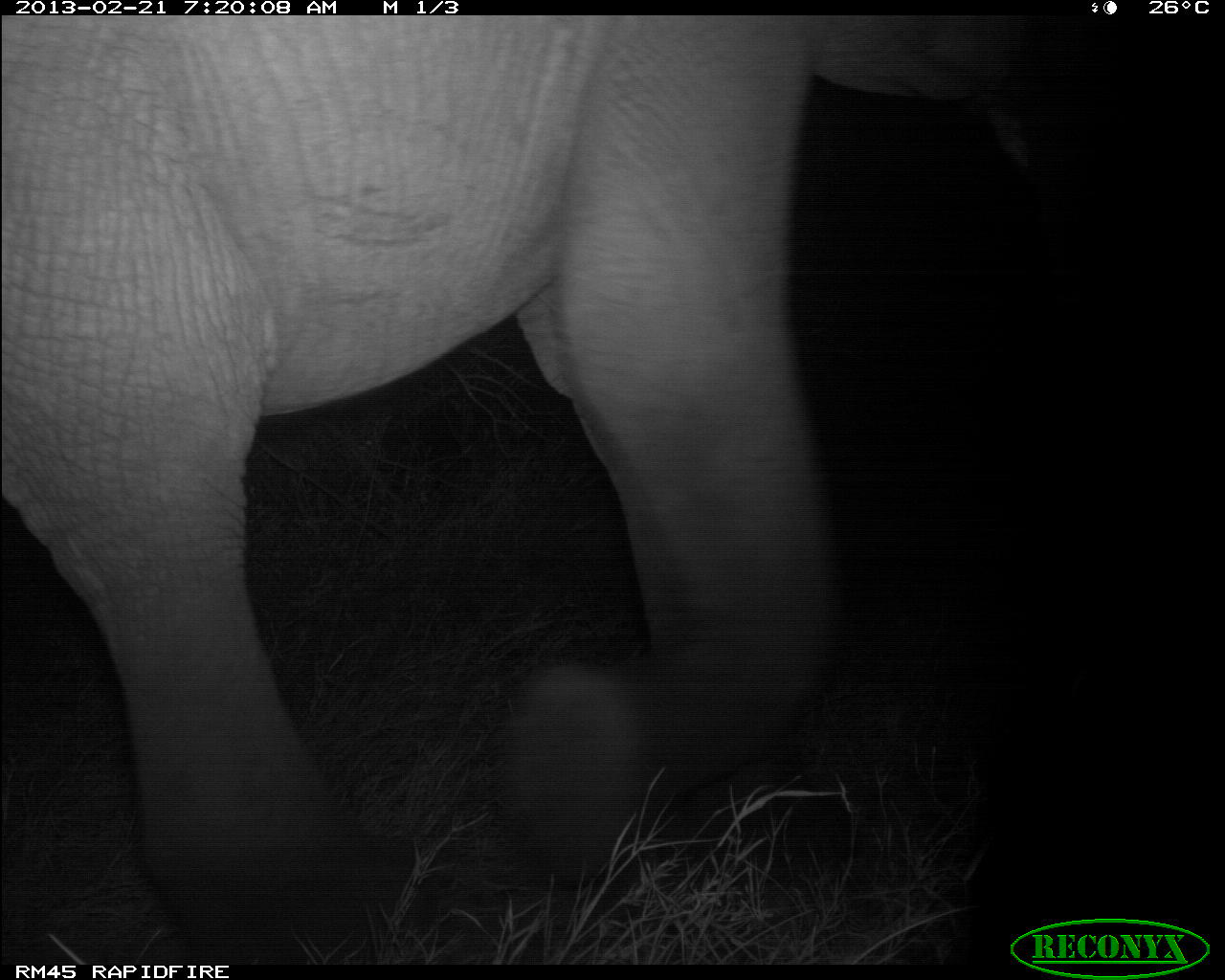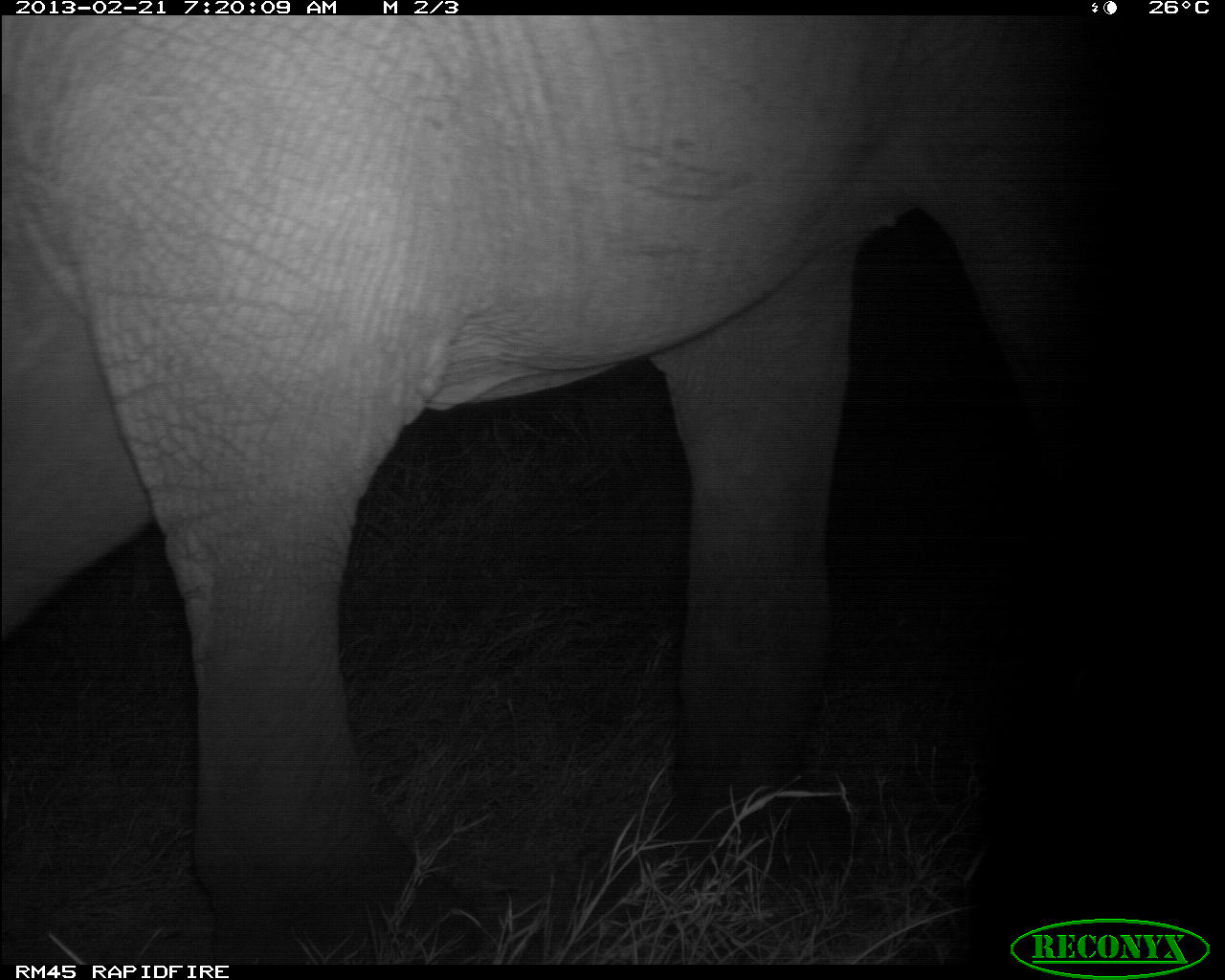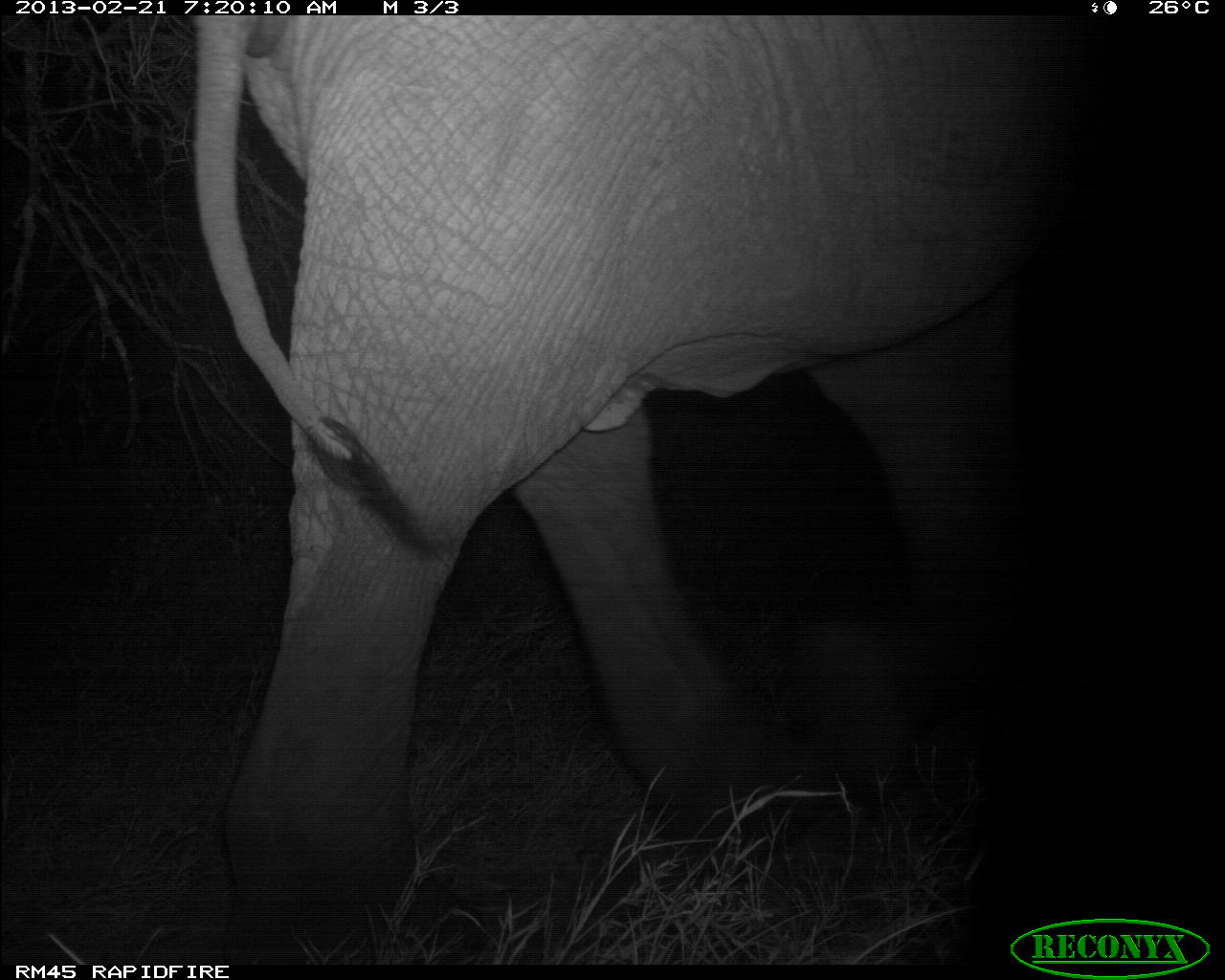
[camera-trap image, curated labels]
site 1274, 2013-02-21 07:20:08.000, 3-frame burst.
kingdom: Animalia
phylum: Chordata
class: Mammalia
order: Proboscidea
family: Elephantidae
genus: Loxodonta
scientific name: Loxodonta africana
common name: african bush elephant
Loxodonta africana (african bush elephant), count 1.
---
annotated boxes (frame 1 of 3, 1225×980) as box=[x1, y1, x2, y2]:
loxodonta africana: box=[0, 14, 1019, 964]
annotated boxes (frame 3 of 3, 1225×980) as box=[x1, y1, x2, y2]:
loxodonta africana: box=[185, 15, 1080, 951]